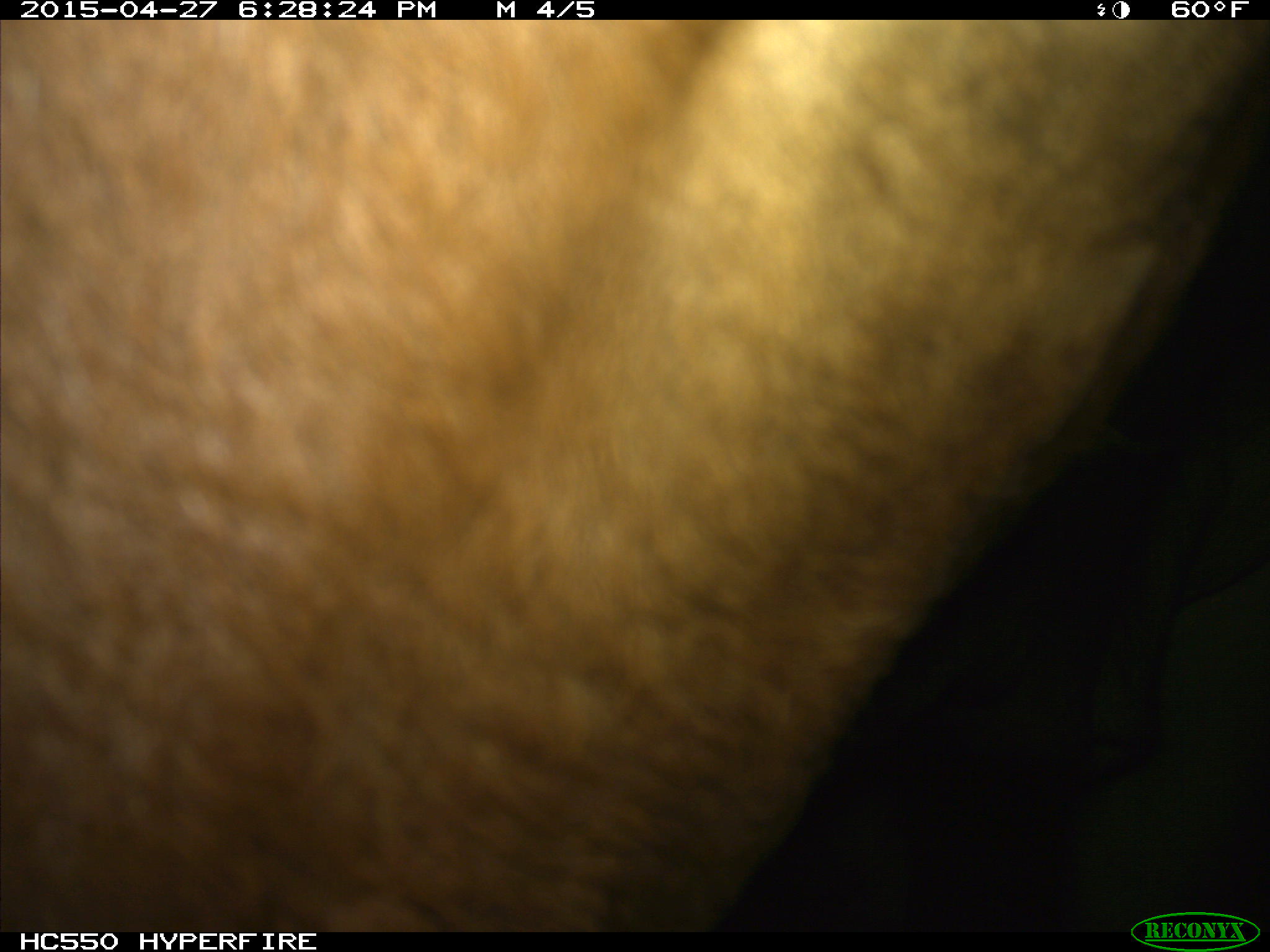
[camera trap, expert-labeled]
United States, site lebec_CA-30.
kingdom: Animalia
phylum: Chordata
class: Mammalia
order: Artiodactyla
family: Bovidae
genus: Bos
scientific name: Bos taurus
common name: domestic cow